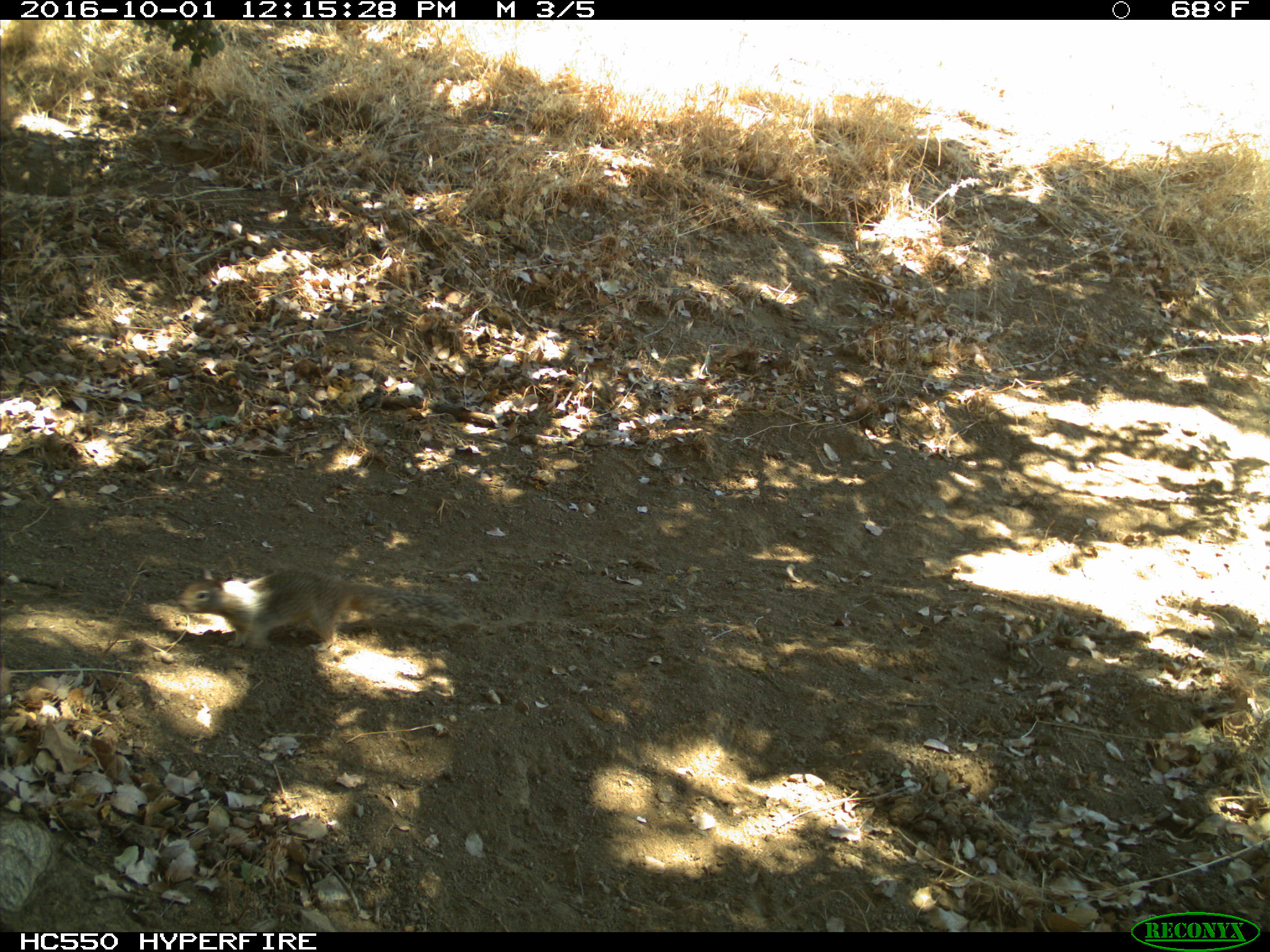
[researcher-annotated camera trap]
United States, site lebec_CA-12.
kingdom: Animalia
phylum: Chordata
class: Mammalia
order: Rodentia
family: Sciuridae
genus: Otospermophilus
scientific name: Otospermophilus beecheyi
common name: california ground squirrel